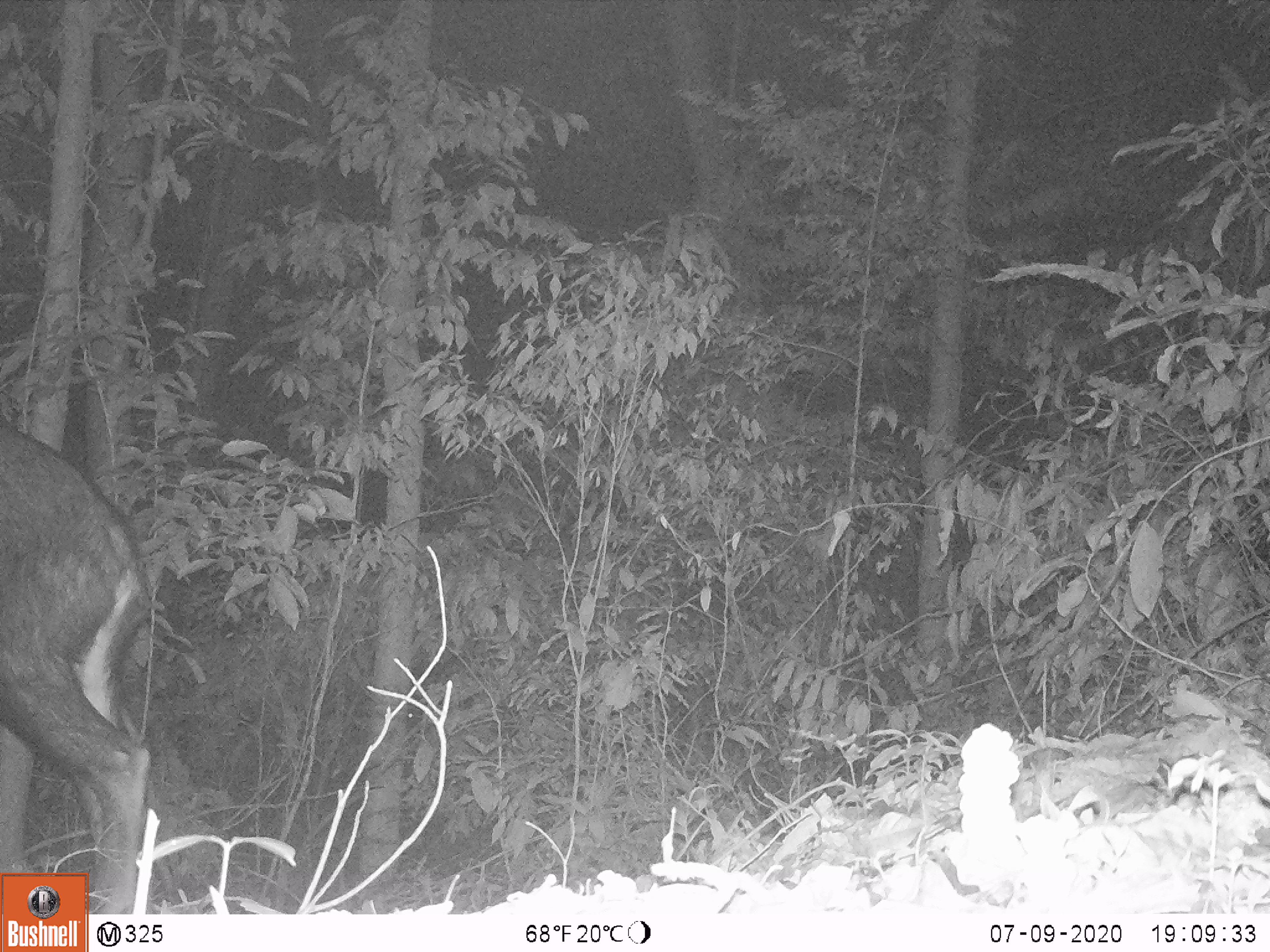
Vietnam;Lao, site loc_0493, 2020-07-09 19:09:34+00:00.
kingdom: Animalia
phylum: Chordata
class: Mammalia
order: Artiodactyla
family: Bovidae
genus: Capricornis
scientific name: Capricornis sumatraensis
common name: chinese serow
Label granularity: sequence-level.